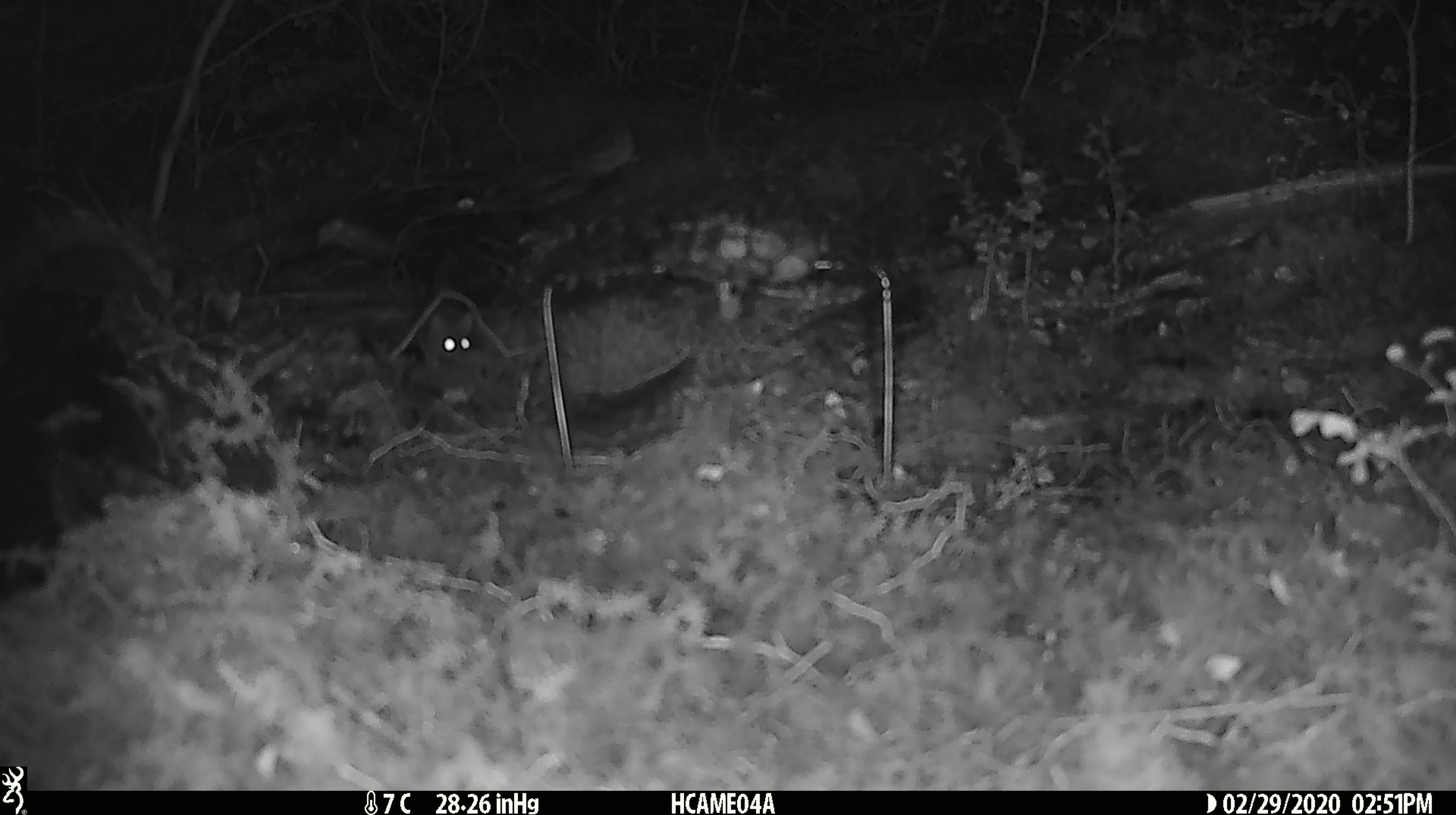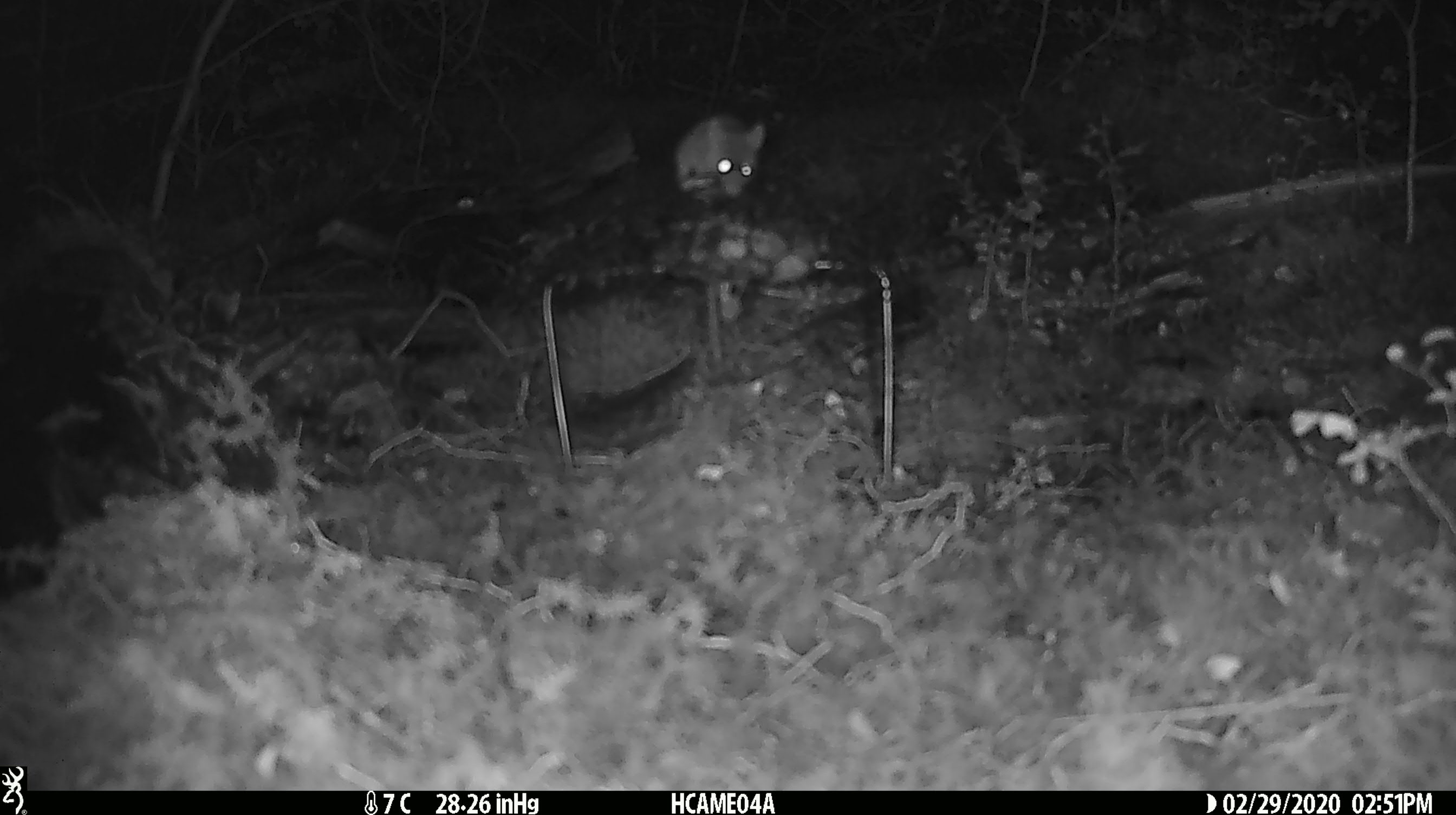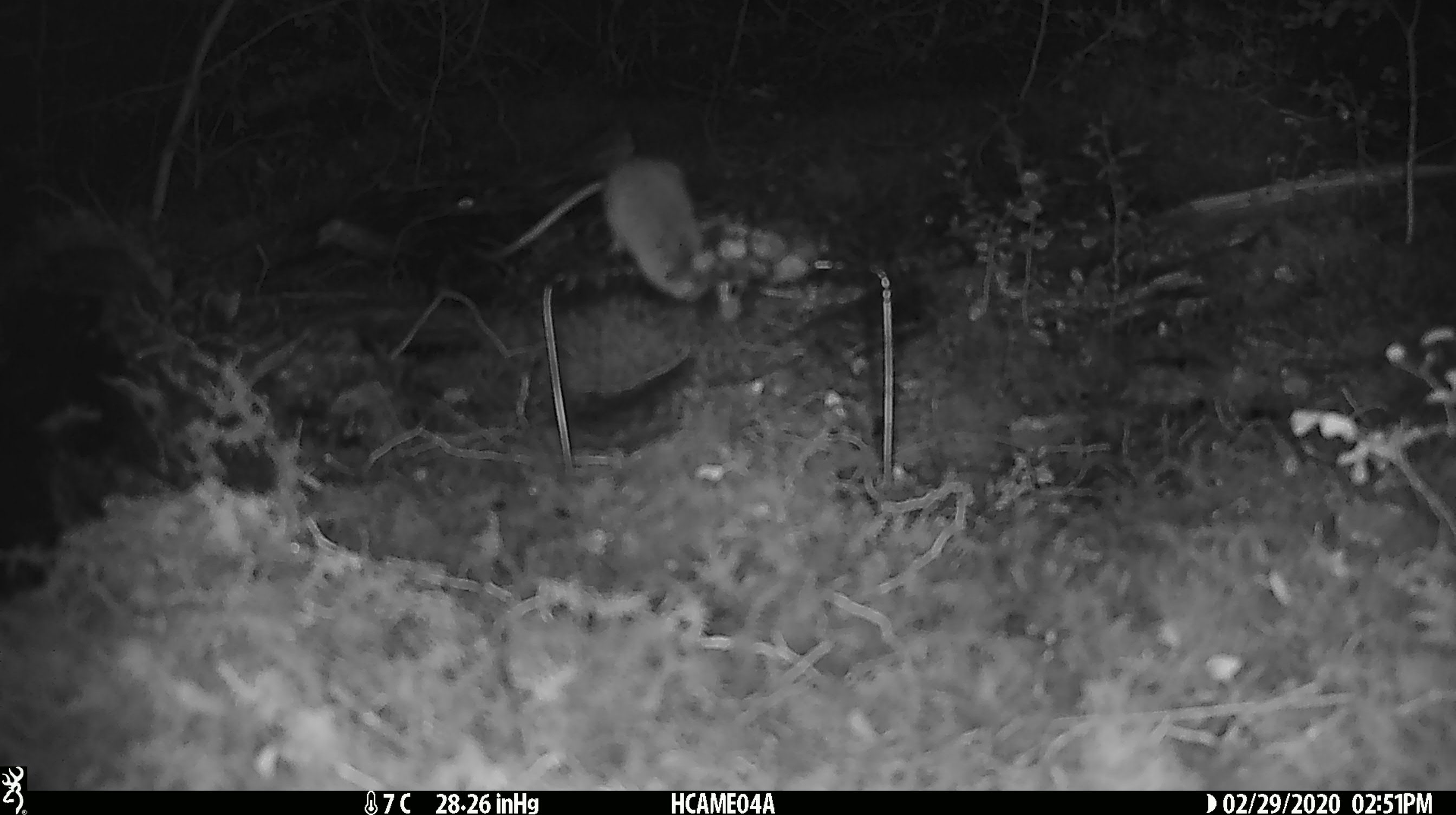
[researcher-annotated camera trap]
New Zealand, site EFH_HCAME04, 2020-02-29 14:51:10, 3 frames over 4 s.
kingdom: Animalia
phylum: Chordata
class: Mammalia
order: Rodentia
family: Muridae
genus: Mus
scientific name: Mus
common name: mouse